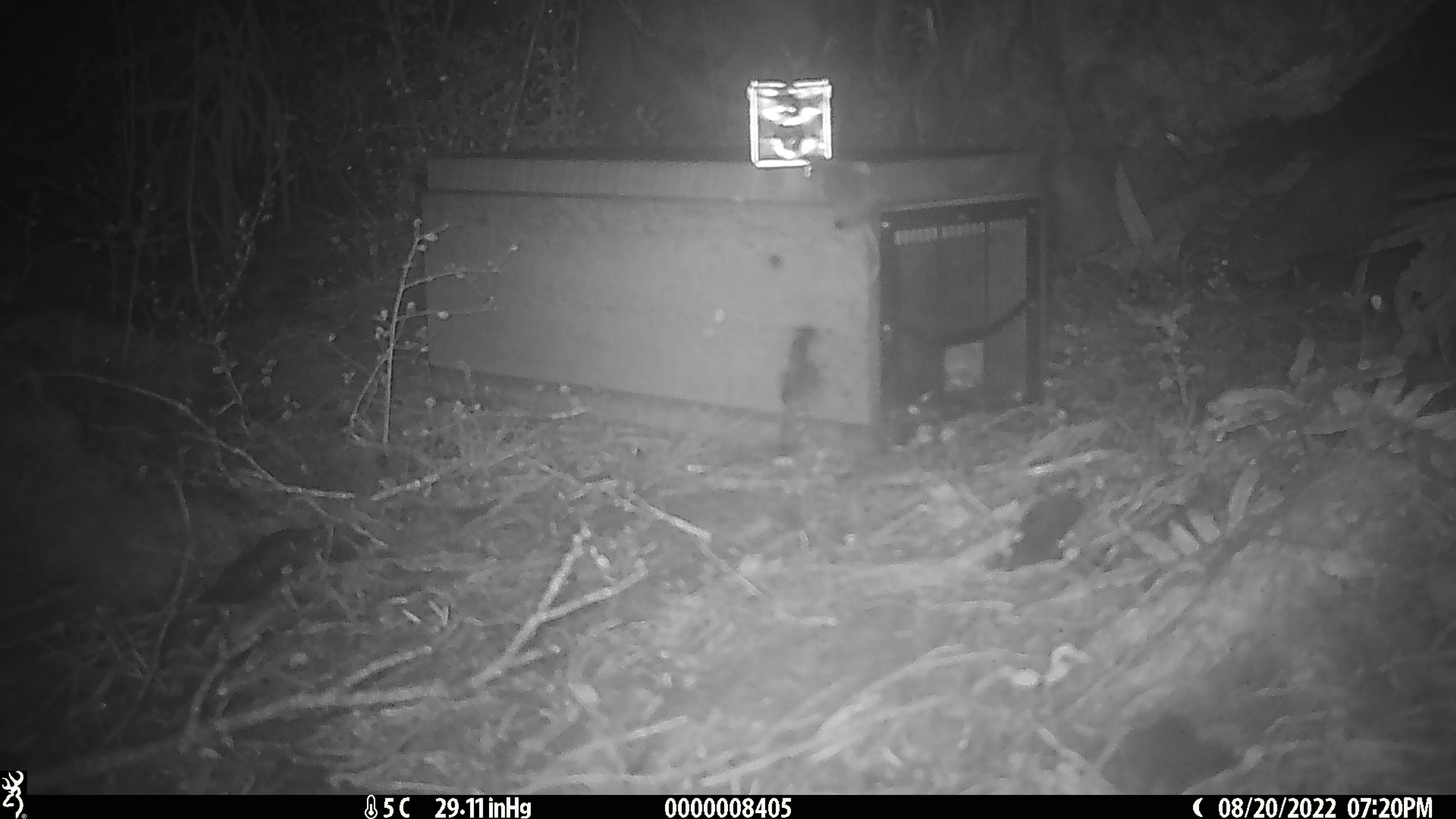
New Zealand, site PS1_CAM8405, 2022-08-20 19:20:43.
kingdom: Animalia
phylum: Chordata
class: Mammalia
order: Rodentia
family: Muridae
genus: Mus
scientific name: Mus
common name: mouse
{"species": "mouse (Mus)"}